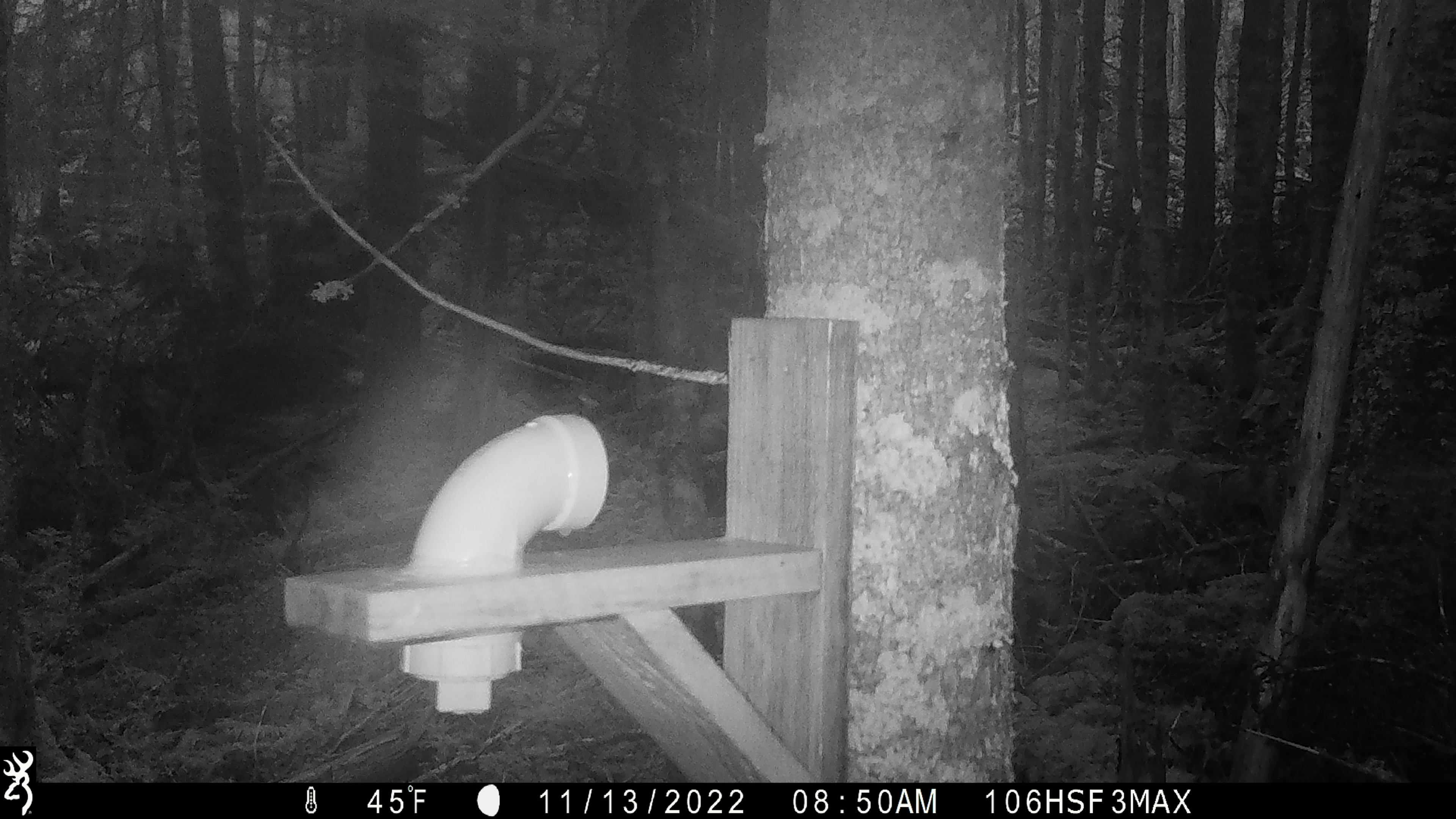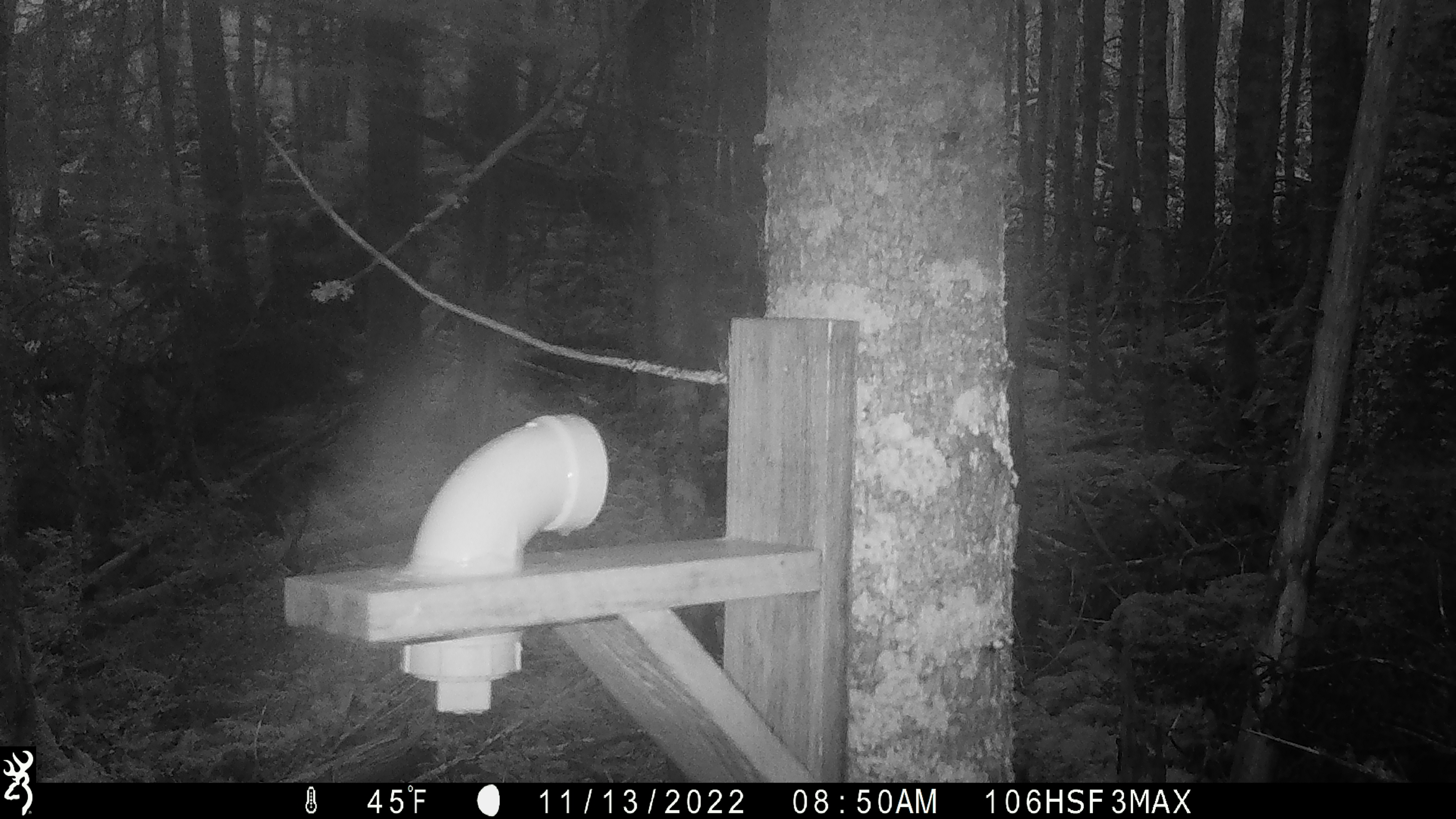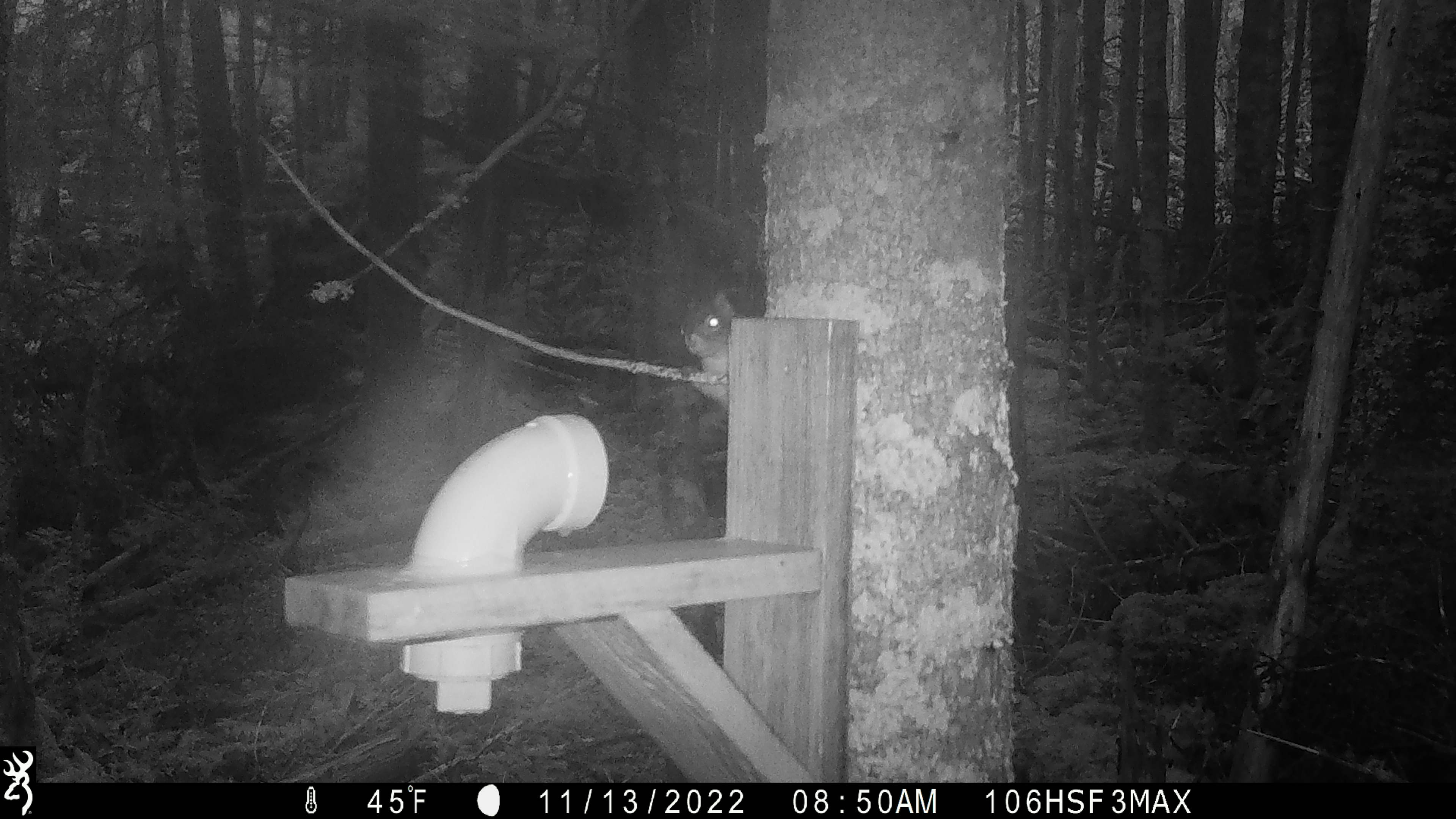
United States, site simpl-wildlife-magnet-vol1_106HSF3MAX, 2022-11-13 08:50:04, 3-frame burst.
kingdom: Animalia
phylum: Chordata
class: Mammalia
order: Rodentia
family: Sciuridae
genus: Tamiasciurus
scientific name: Tamiasciurus hudsonicus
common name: red squirrel